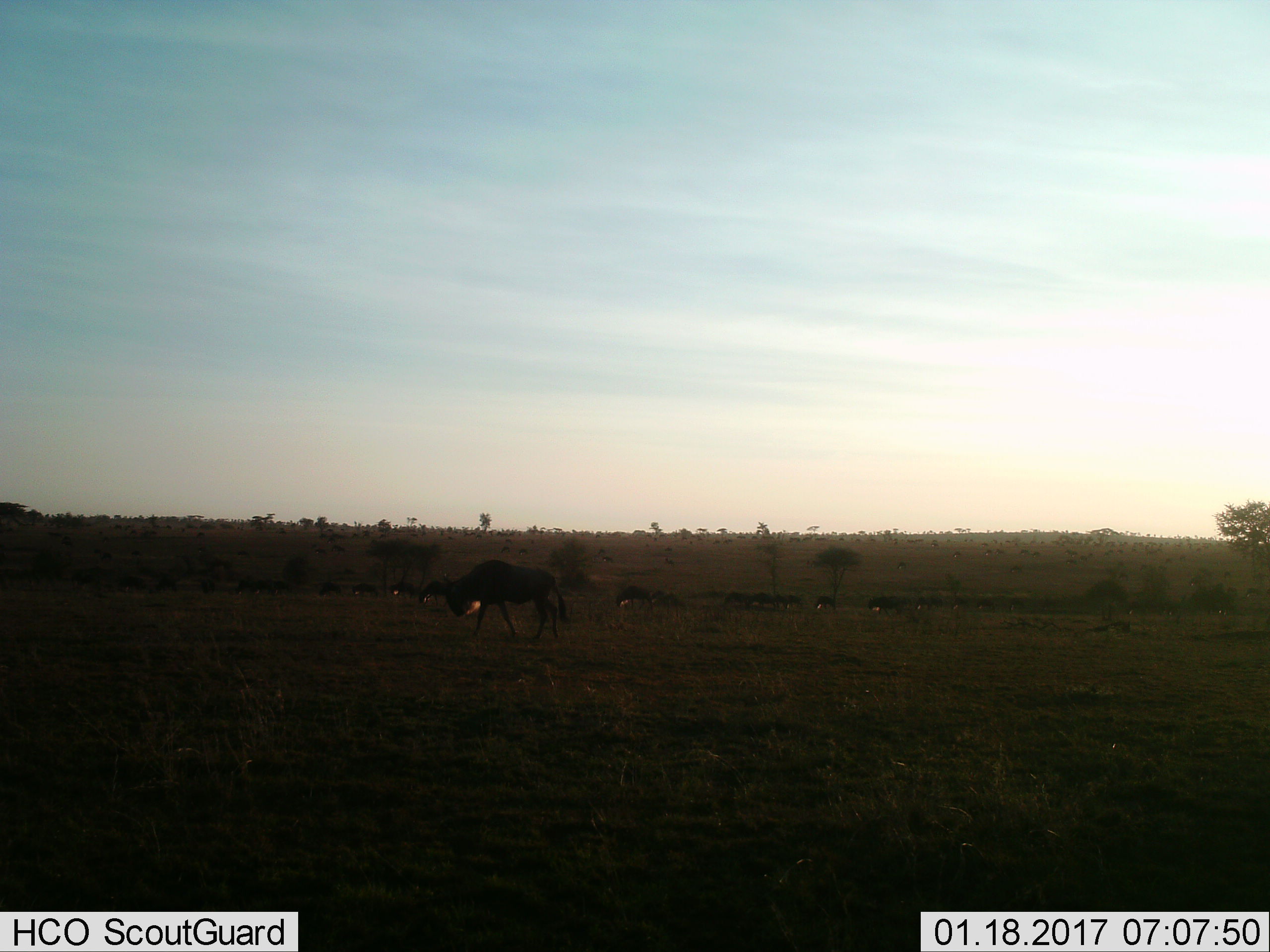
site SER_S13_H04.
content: unidentified animal